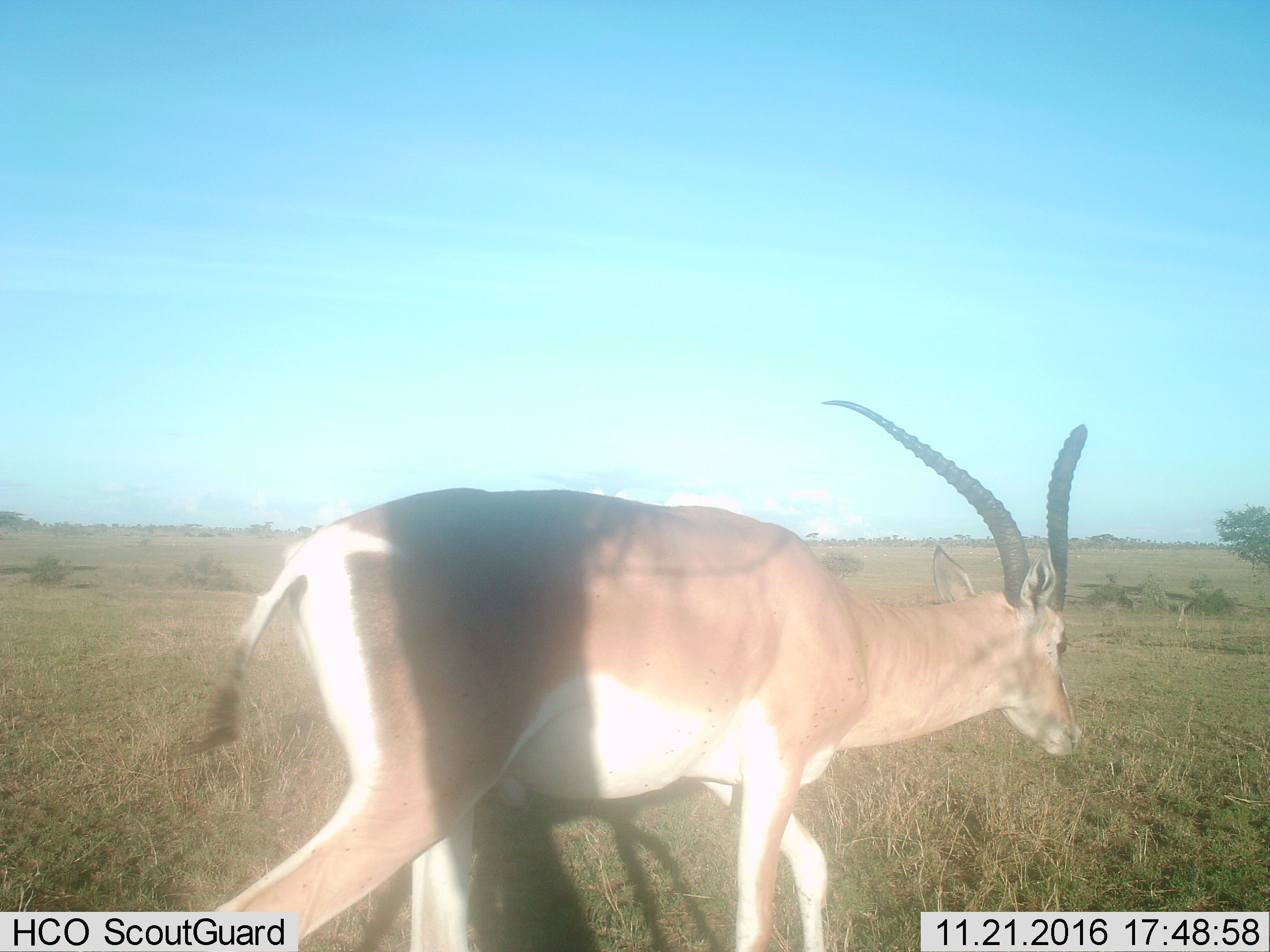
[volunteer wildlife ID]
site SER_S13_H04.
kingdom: Animalia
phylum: Chordata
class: Mammalia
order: Artiodactyla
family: Bovidae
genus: Nanger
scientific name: Nanger granti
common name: grant's gazelle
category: gazellegrants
Gazellegrants (grant's gazelle) (Nanger granti), count 1. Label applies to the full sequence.